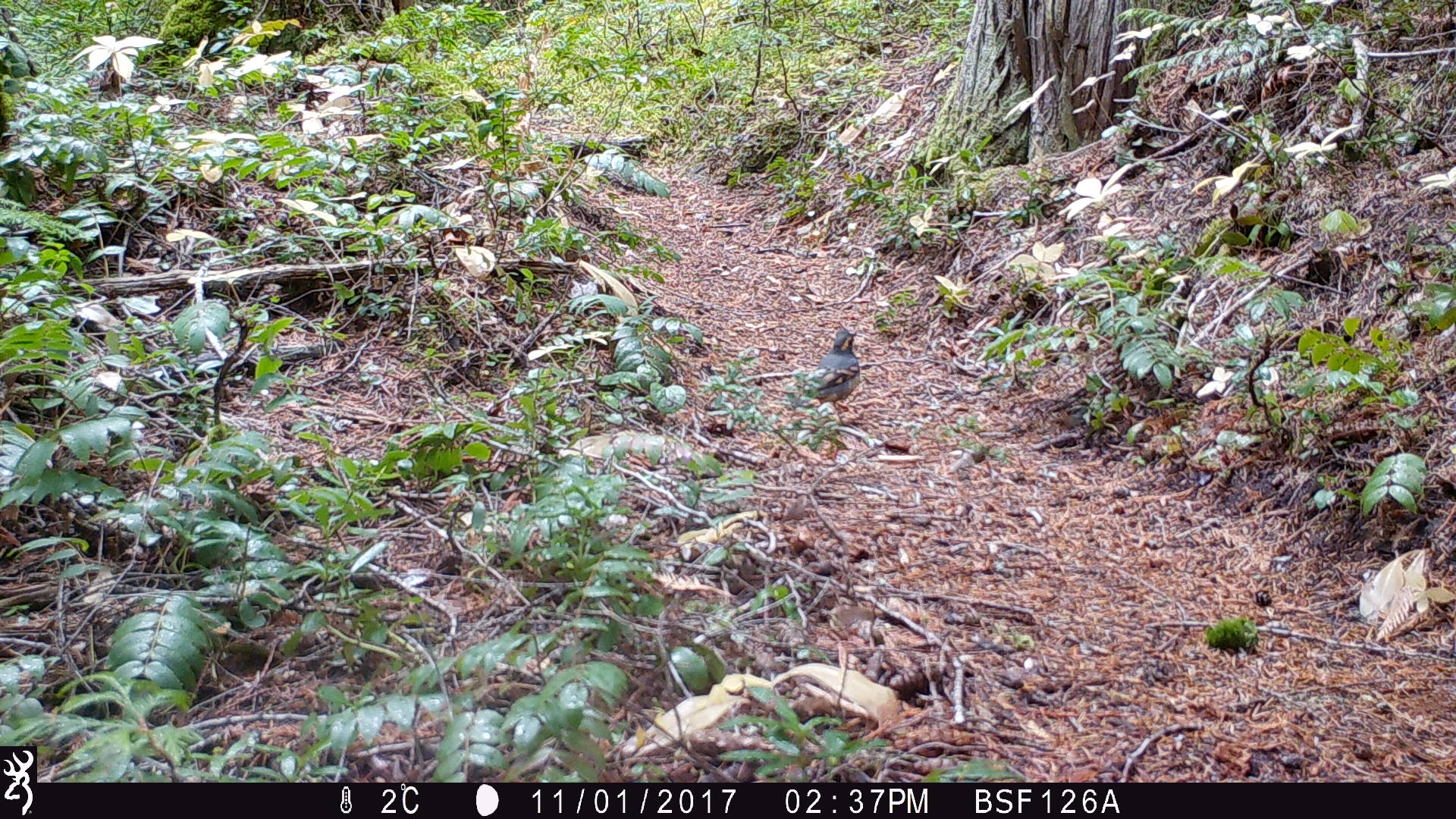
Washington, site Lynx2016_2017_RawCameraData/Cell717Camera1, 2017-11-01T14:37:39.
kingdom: Animalia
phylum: Chordata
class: Aves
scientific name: Aves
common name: birds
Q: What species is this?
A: Aves (birds).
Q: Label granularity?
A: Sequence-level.